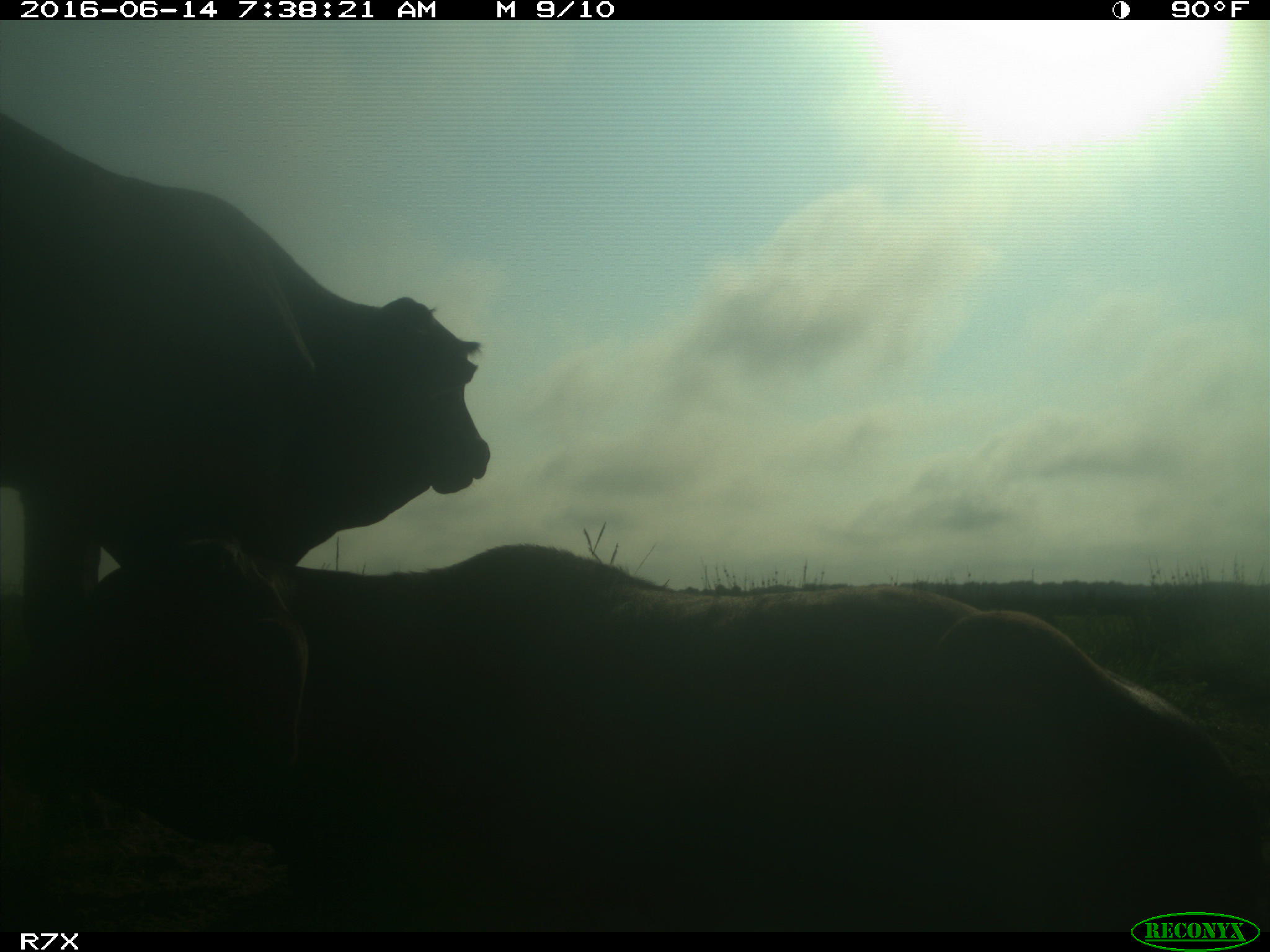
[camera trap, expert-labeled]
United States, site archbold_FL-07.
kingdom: Animalia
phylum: Chordata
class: Mammalia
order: Artiodactyla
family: Bovidae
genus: Bos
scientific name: Bos taurus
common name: domestic cow